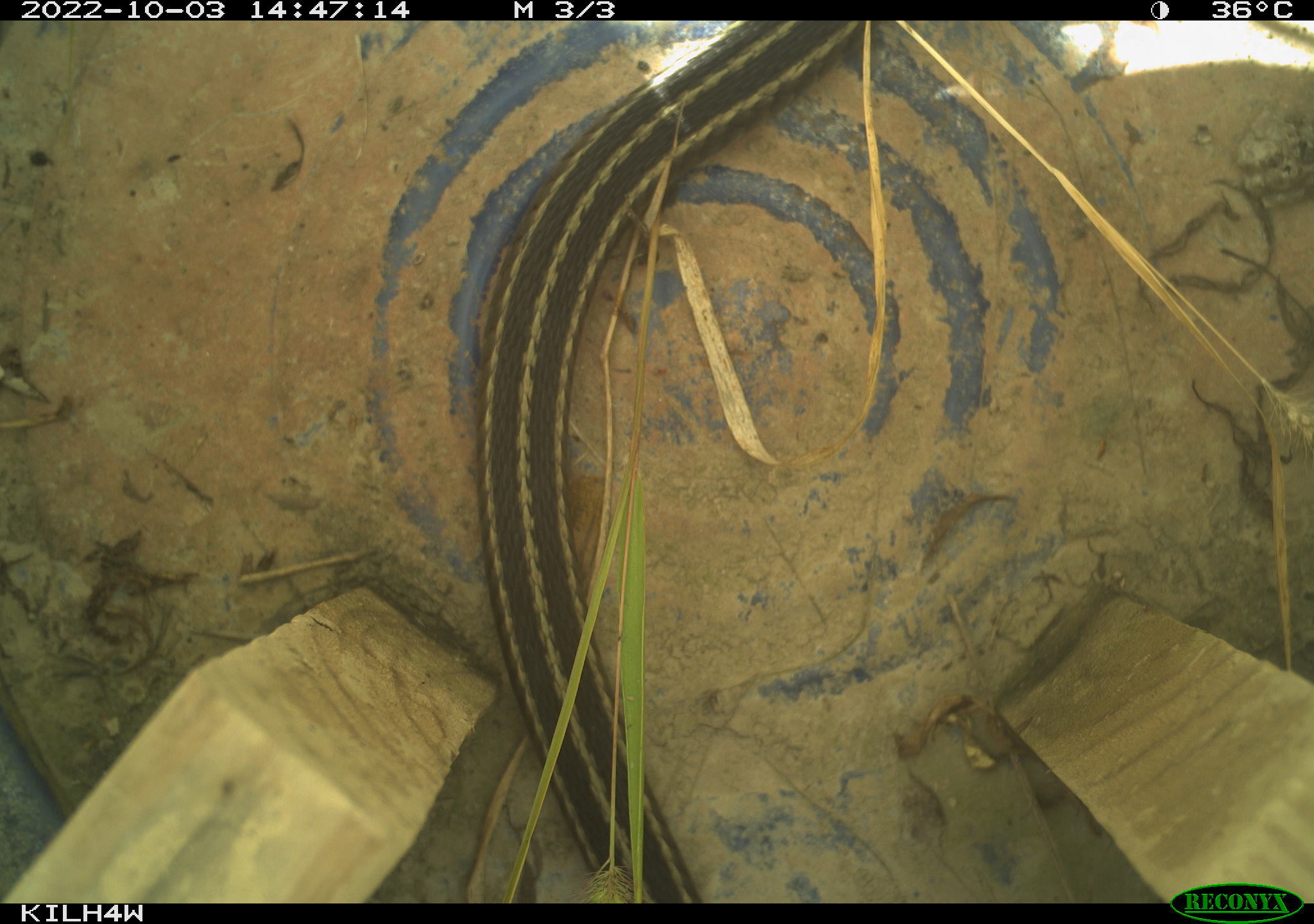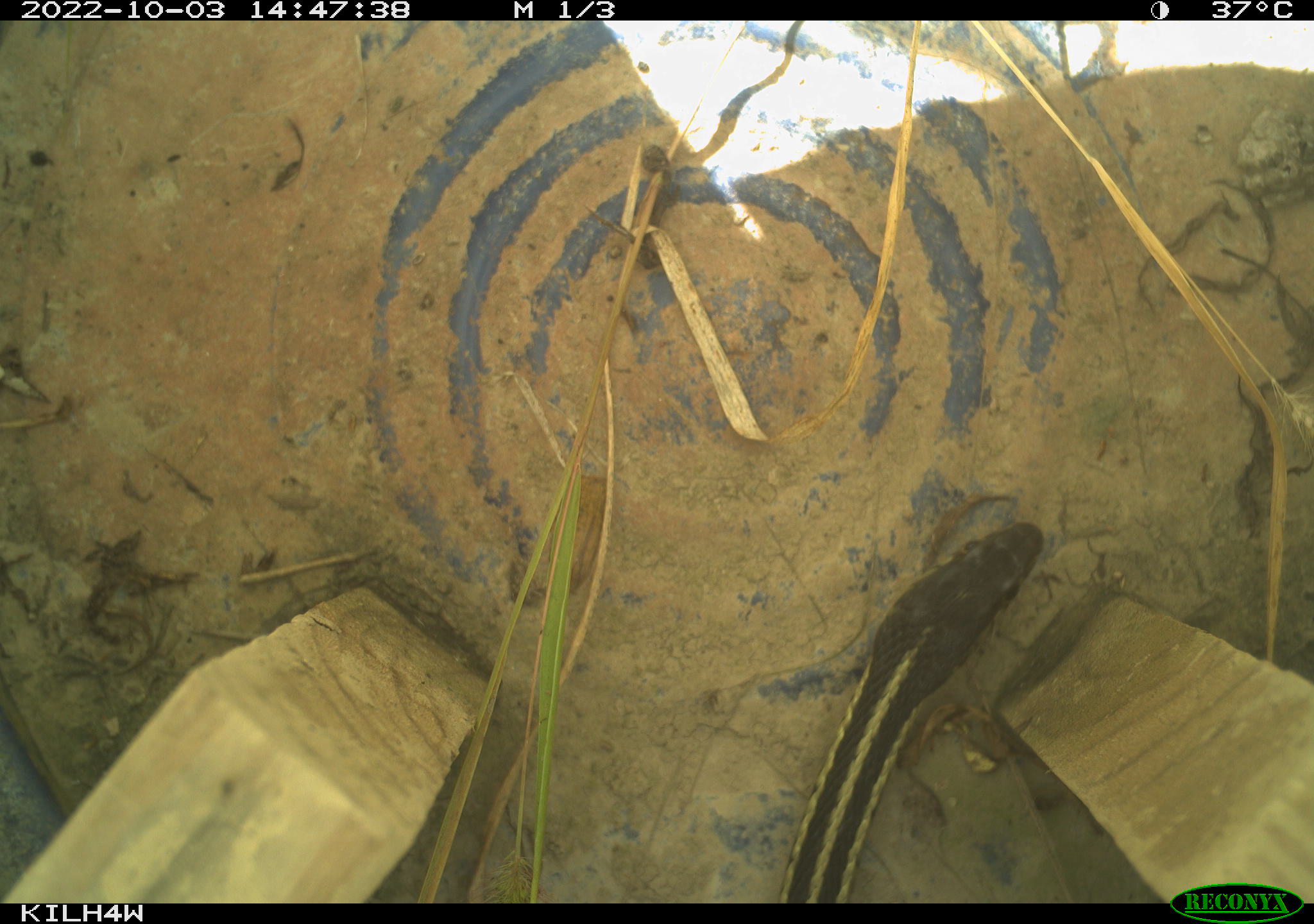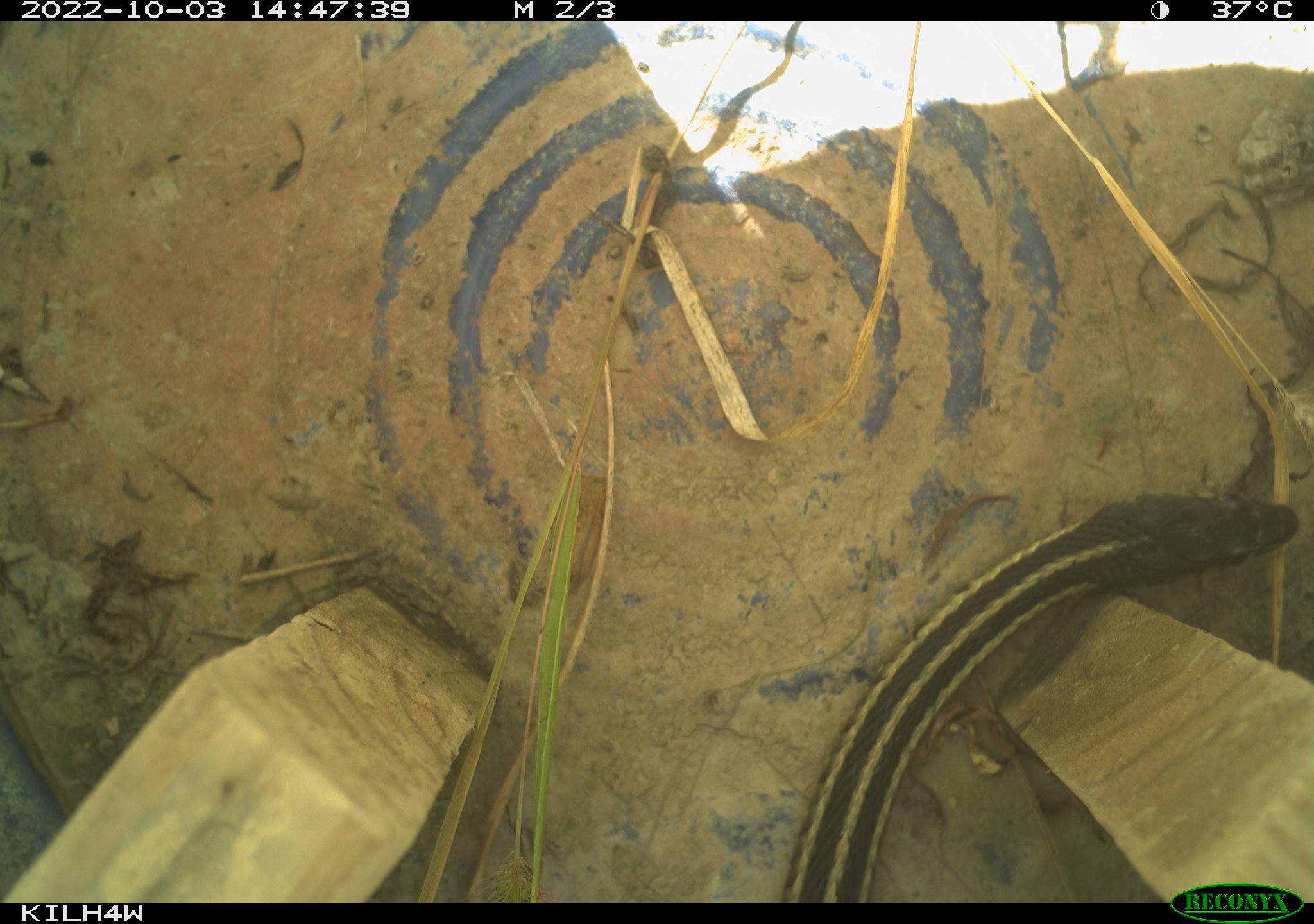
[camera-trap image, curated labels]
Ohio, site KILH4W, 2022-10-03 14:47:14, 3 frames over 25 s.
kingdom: Animalia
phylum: Chordata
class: Reptilia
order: Squamata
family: Colubridae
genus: Thamnophis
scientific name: Thamnophis sirtalis sirtalis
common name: eastern gartersnake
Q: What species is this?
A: Eastern gartersnake (Thamnophis sirtalis sirtalis).